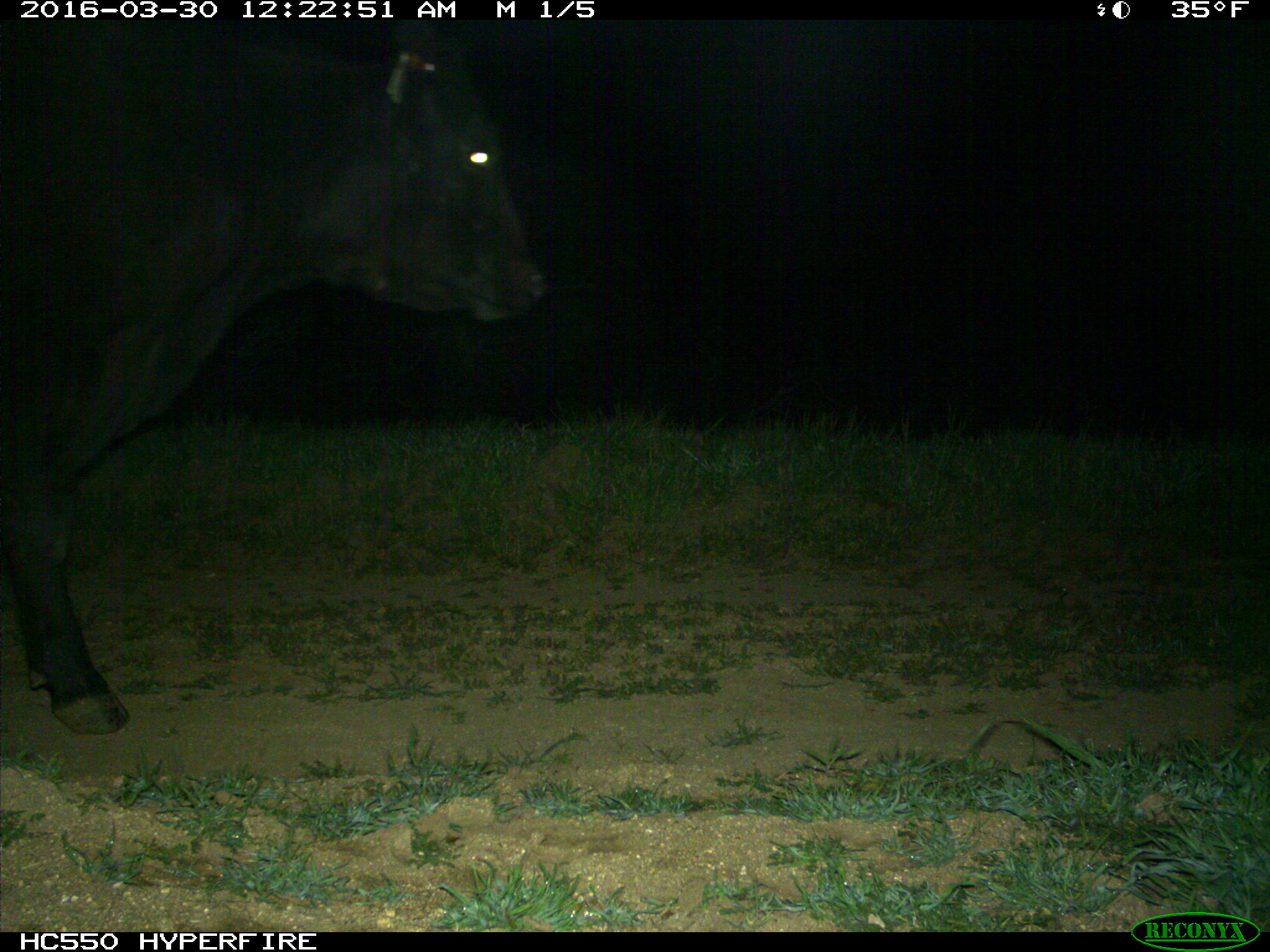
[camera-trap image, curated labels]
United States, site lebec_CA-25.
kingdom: Animalia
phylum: Chordata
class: Mammalia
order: Artiodactyla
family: Bovidae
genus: Bos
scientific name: Bos taurus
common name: domestic cow